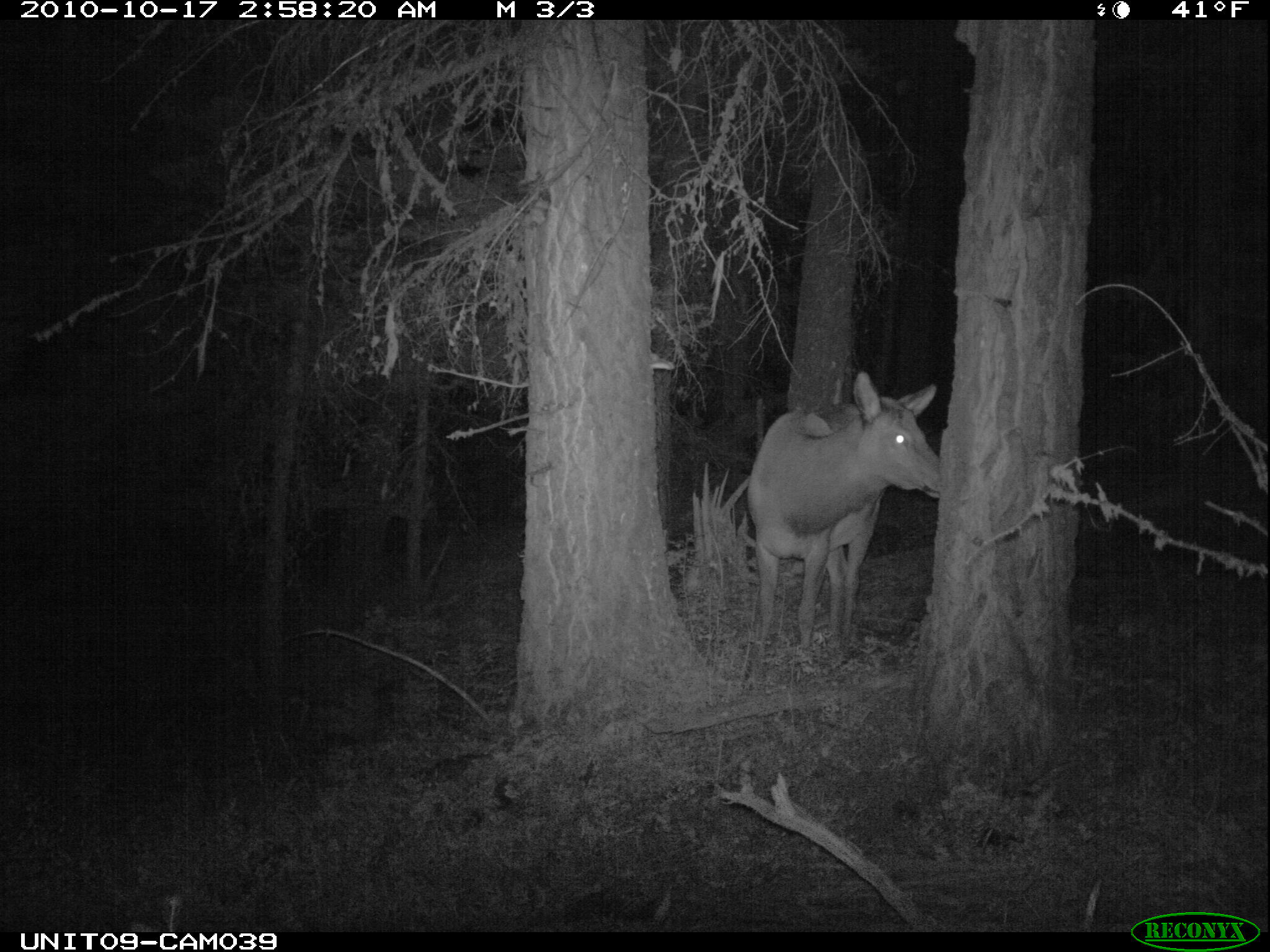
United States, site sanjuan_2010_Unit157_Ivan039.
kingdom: Animalia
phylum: Chordata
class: Mammalia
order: Artiodactyla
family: Cervidae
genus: Cervus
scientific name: Cervus elaphus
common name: red deer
Cervus elaphus (red deer).